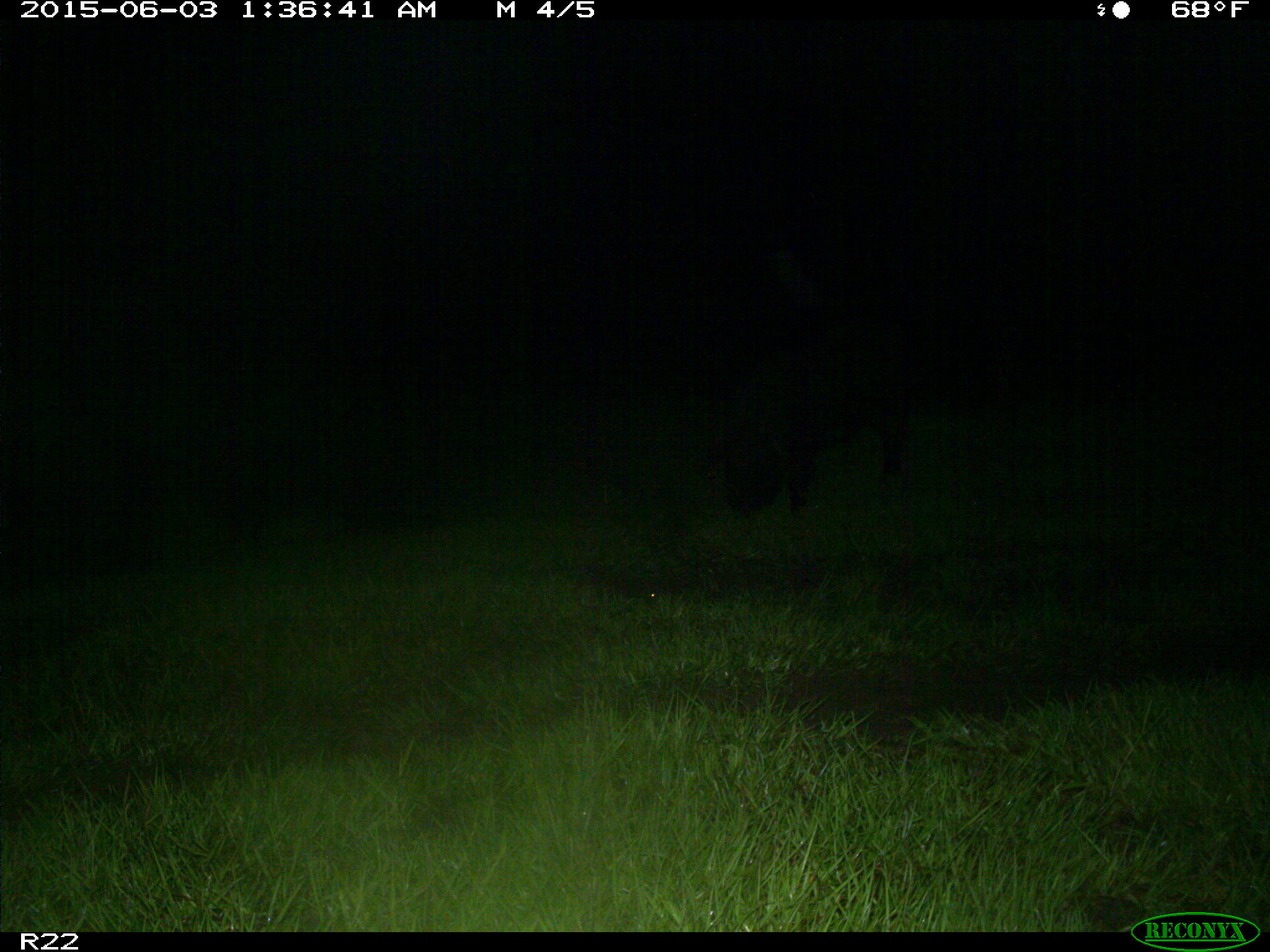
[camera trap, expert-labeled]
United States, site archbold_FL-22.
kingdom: Animalia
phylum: Chordata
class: Mammalia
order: Artiodactyla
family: Bovidae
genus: Bos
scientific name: Bos taurus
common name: domestic cow